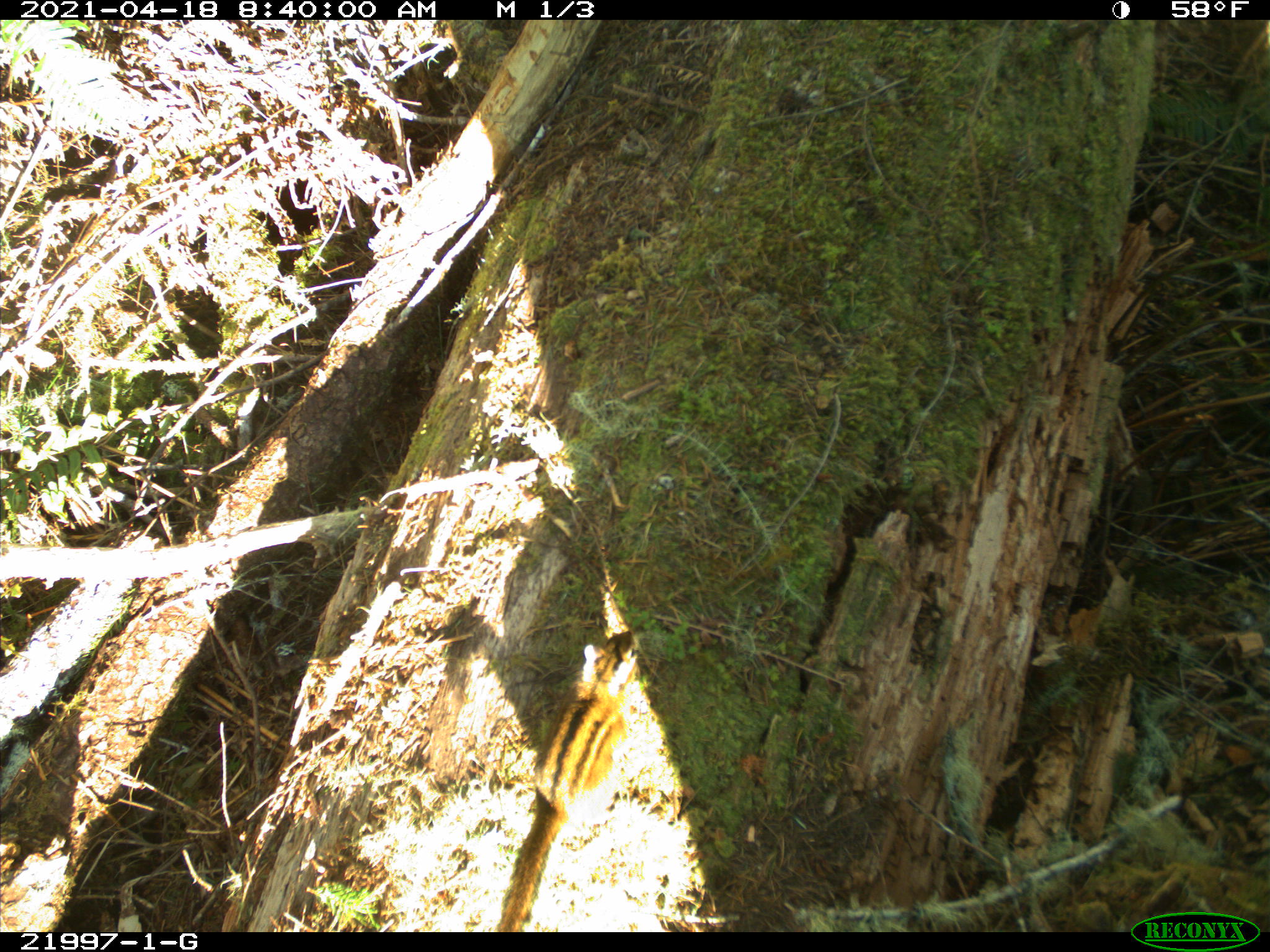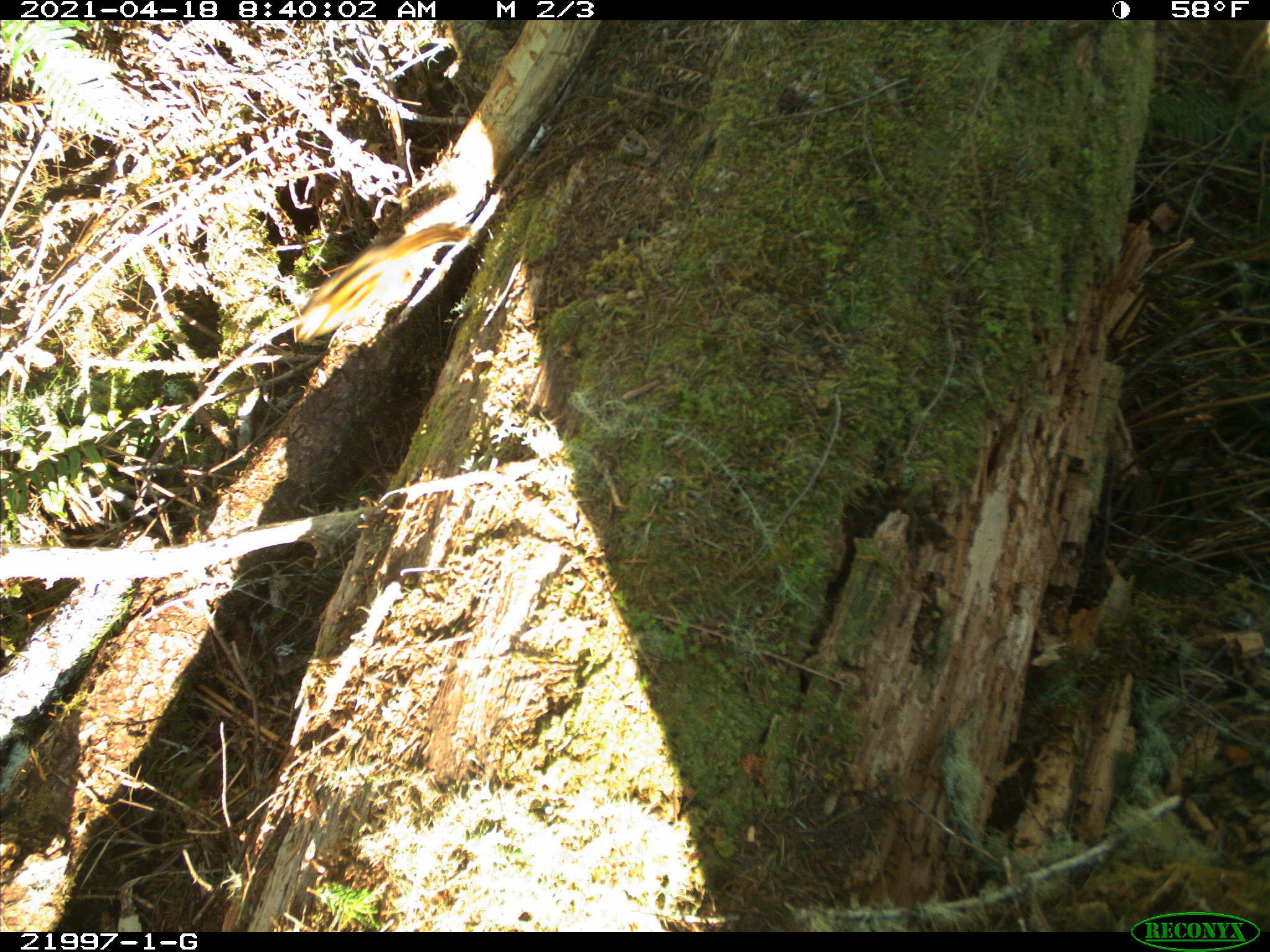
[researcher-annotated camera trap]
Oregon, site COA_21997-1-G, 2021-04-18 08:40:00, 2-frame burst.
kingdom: Animalia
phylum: Chordata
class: Mammalia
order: Rodentia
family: Sciuridae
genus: Neotamias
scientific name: Neotamias townsendii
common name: townsend's chipmunk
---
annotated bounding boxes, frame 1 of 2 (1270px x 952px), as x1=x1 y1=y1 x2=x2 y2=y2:
townsend's chipmunk: x1=458 y1=605 x2=678 y2=930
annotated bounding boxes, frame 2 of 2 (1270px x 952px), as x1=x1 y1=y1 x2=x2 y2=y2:
townsend's chipmunk: x1=265 y1=169 x2=506 y2=384